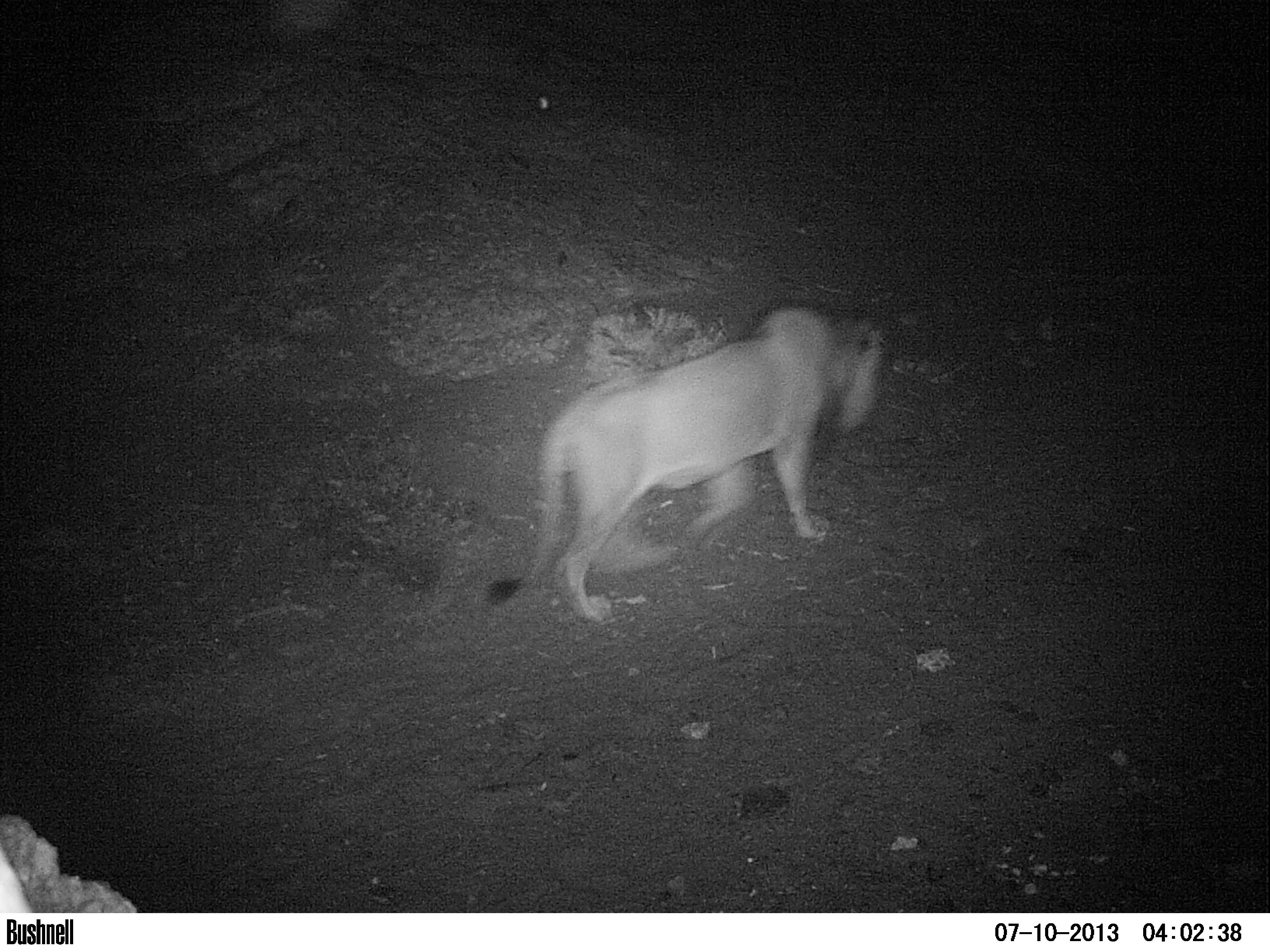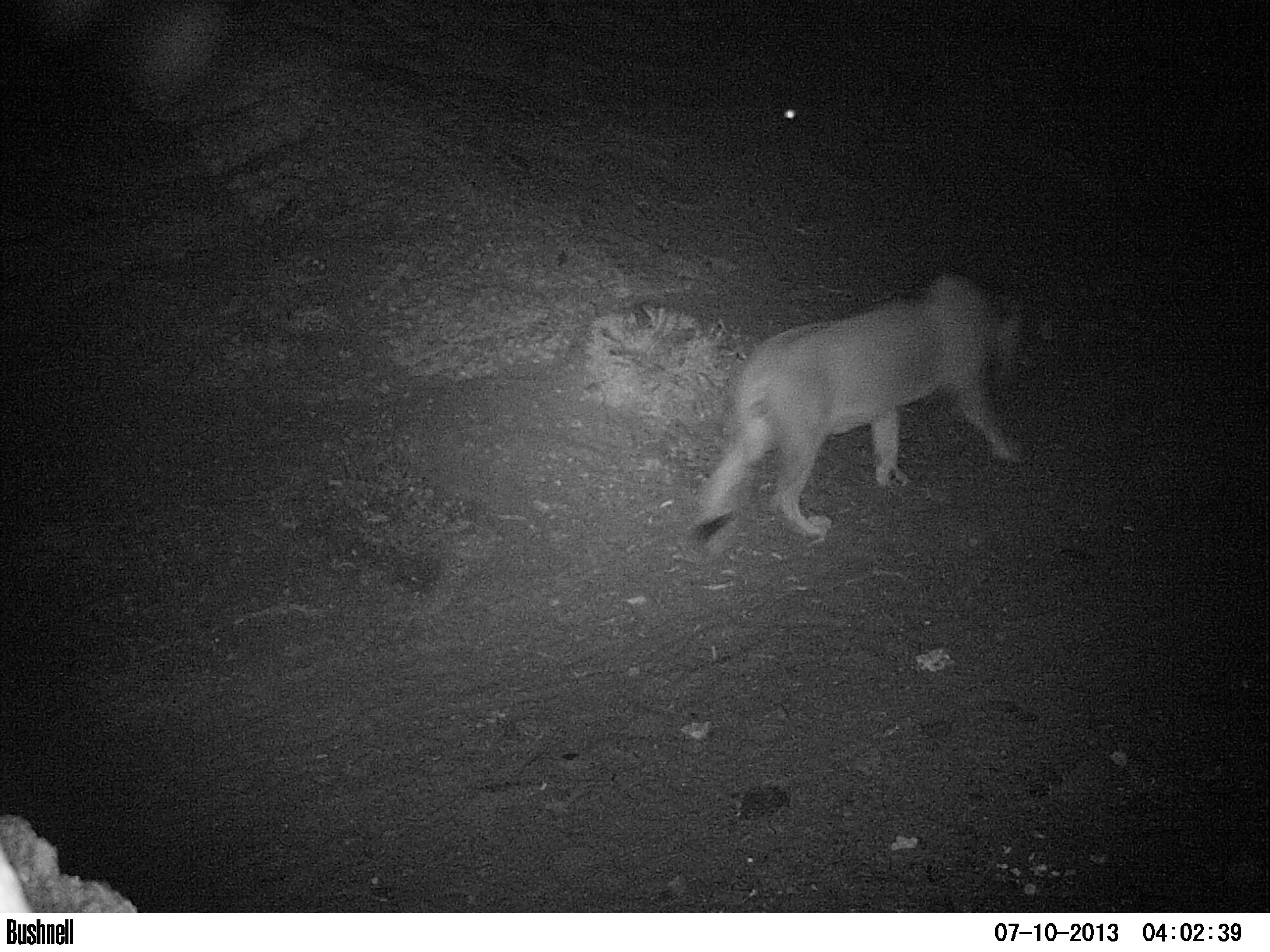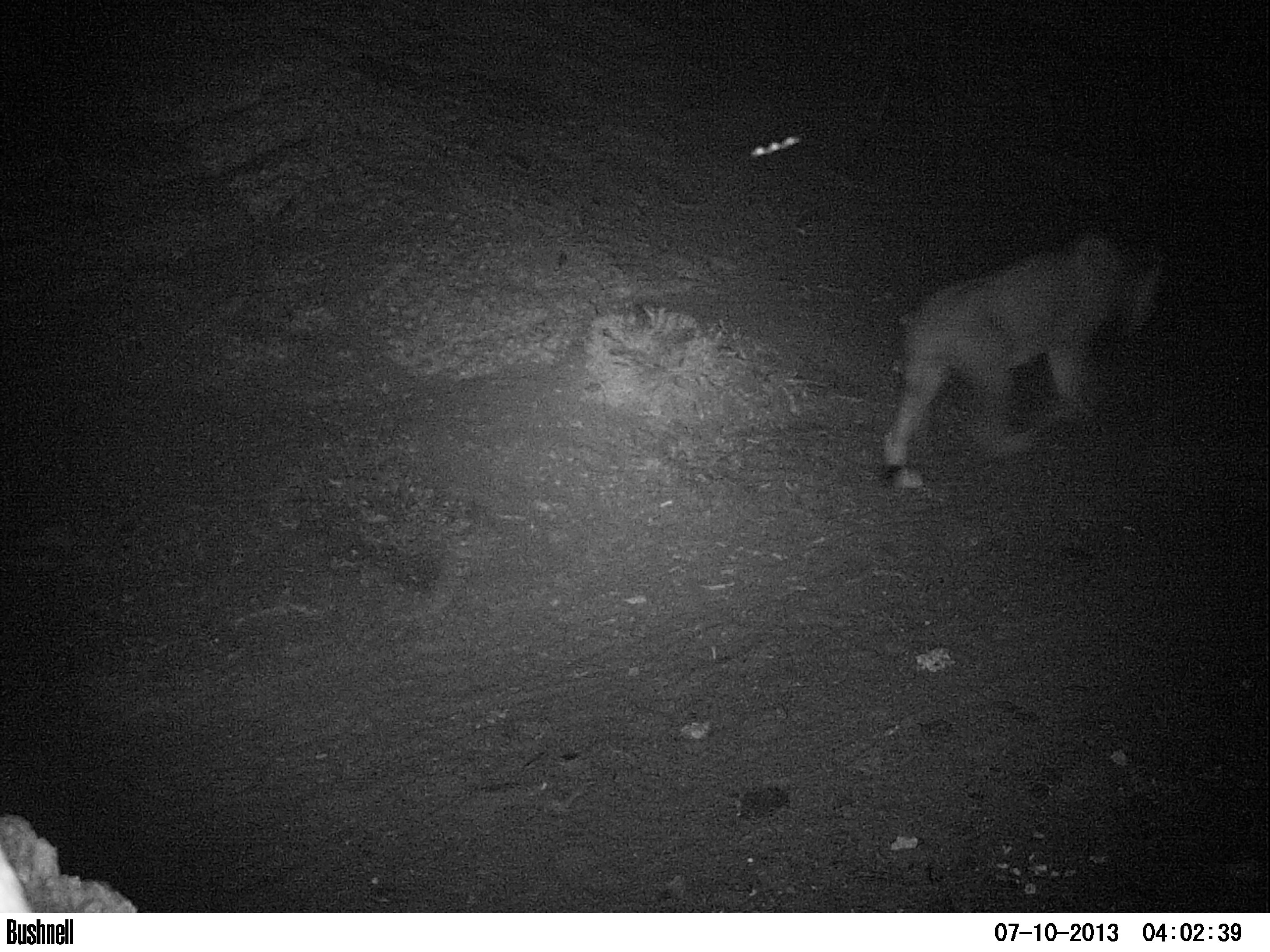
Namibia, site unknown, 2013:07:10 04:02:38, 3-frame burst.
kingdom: Animalia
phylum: Chordata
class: Mammalia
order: Carnivora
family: Felidae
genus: Panthera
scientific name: Panthera leo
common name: lion